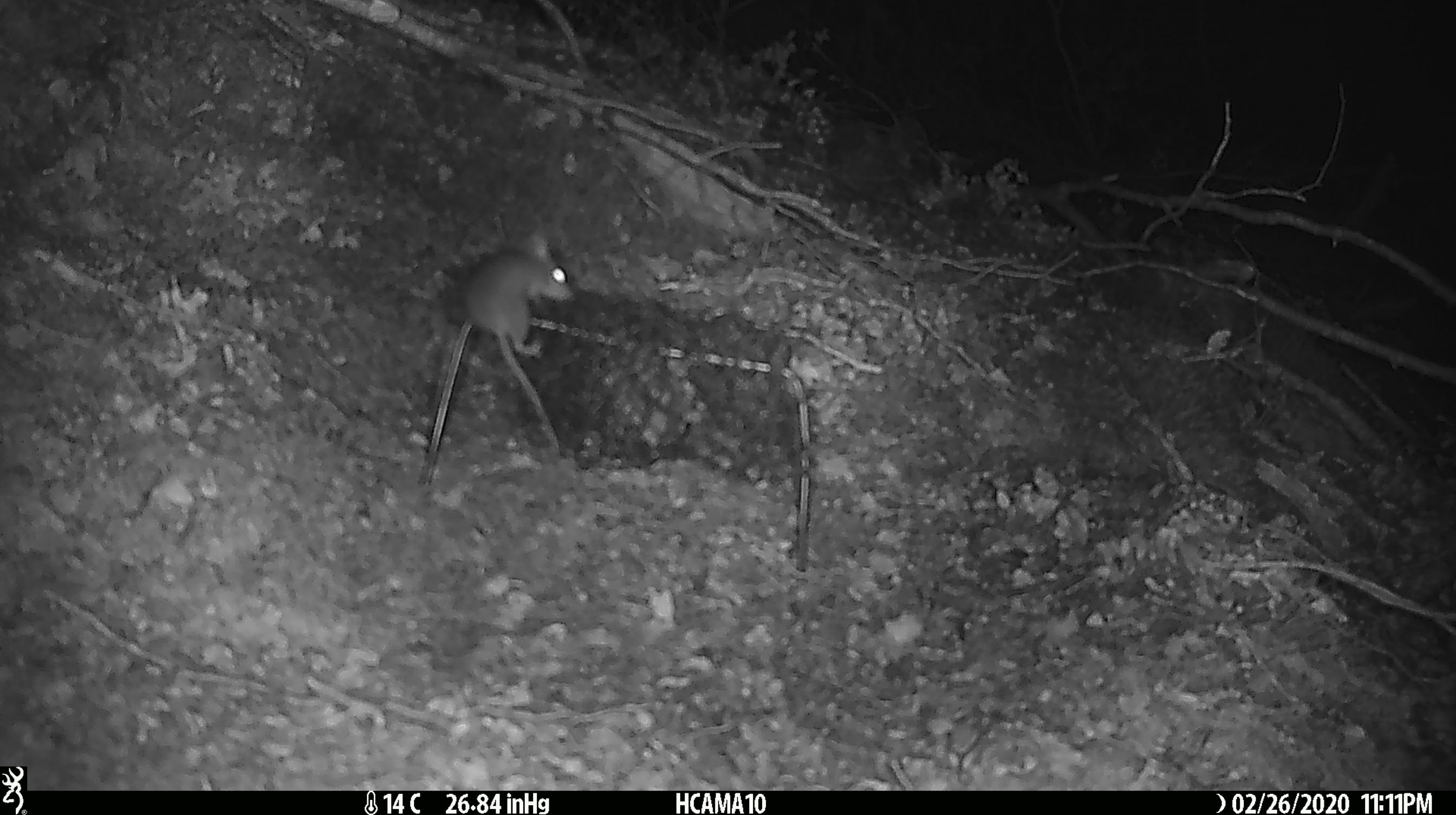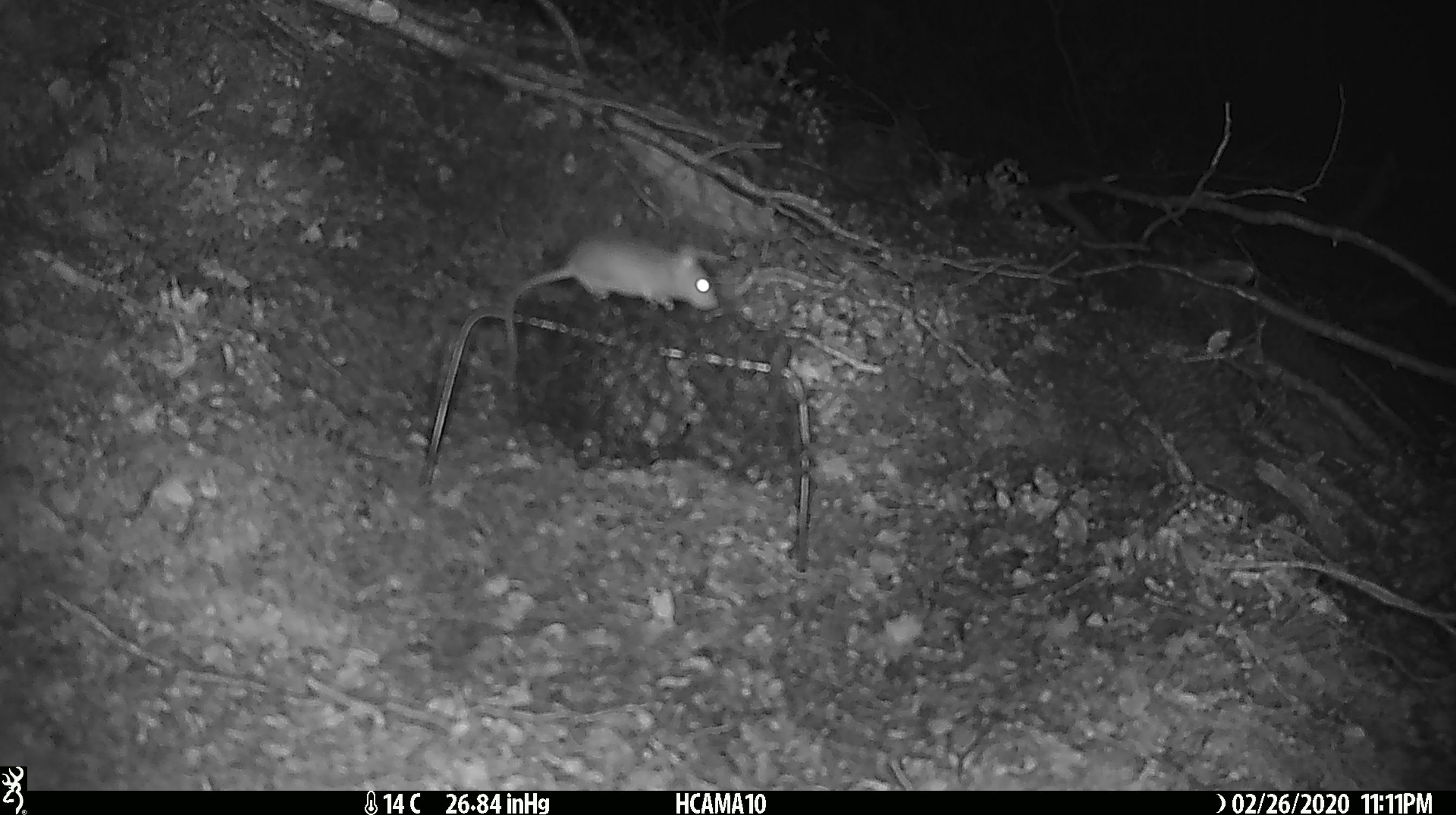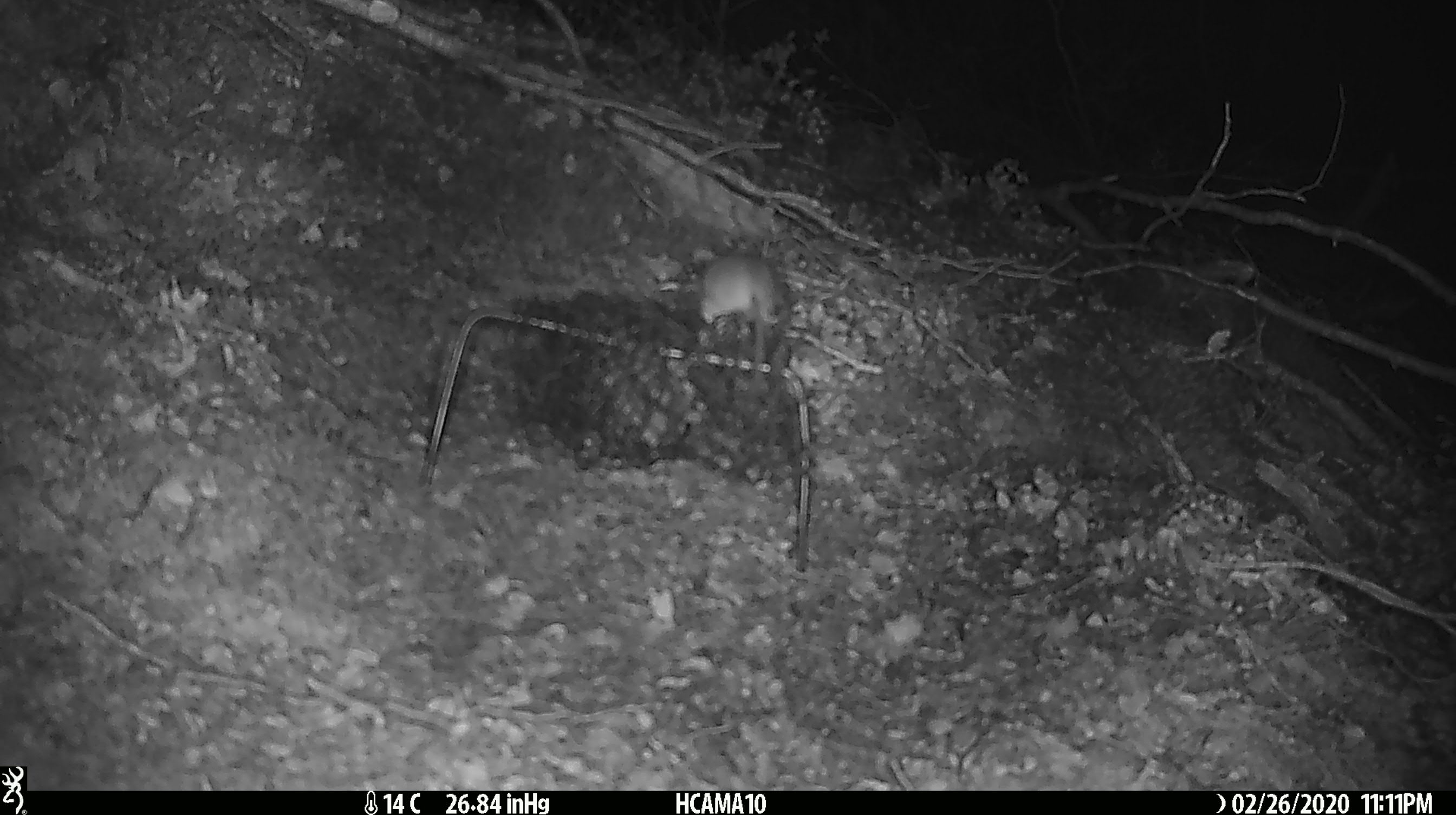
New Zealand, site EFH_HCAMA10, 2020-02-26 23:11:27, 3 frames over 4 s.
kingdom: Animalia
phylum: Chordata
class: Mammalia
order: Rodentia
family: Muridae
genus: Mus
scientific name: Mus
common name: mouse